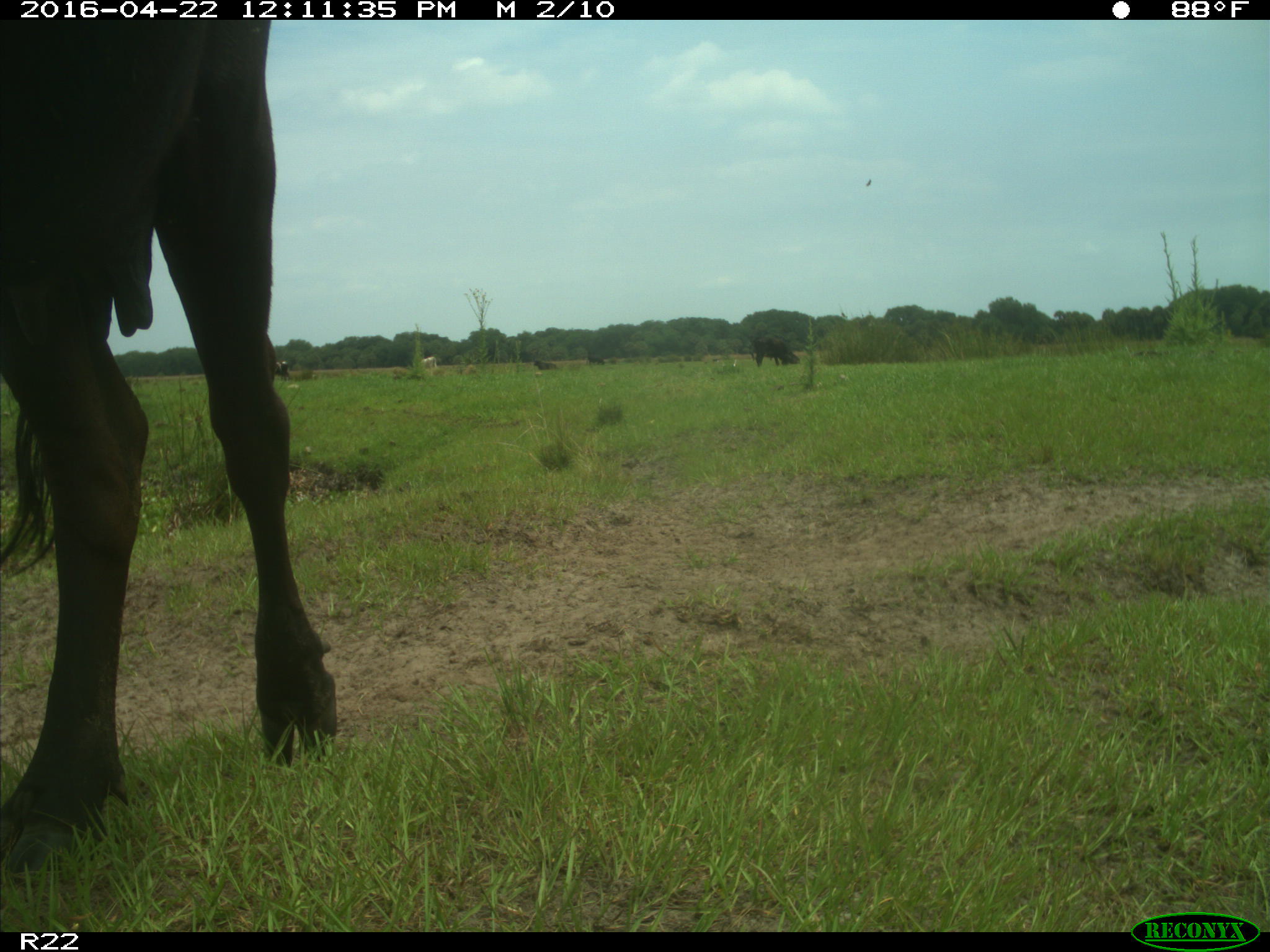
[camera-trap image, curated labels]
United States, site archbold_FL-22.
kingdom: Animalia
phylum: Chordata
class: Mammalia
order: Artiodactyla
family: Bovidae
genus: Bos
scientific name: Bos taurus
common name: domestic cow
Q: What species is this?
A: Bos taurus (domestic cow).